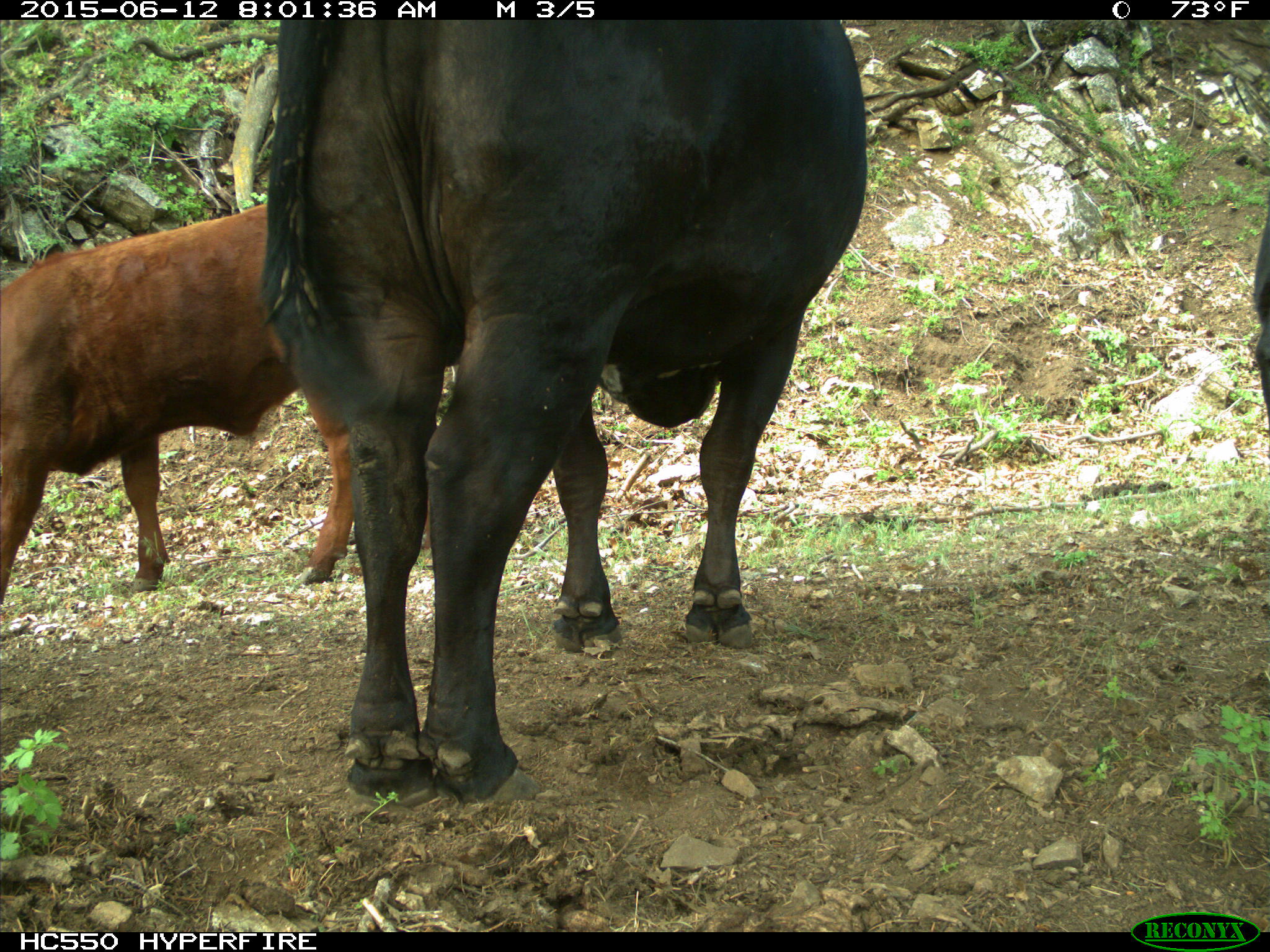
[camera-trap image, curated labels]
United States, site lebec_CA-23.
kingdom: Animalia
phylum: Chordata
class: Mammalia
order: Artiodactyla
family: Bovidae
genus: Bos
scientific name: Bos taurus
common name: domestic cow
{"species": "Bos taurus (domestic cow)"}